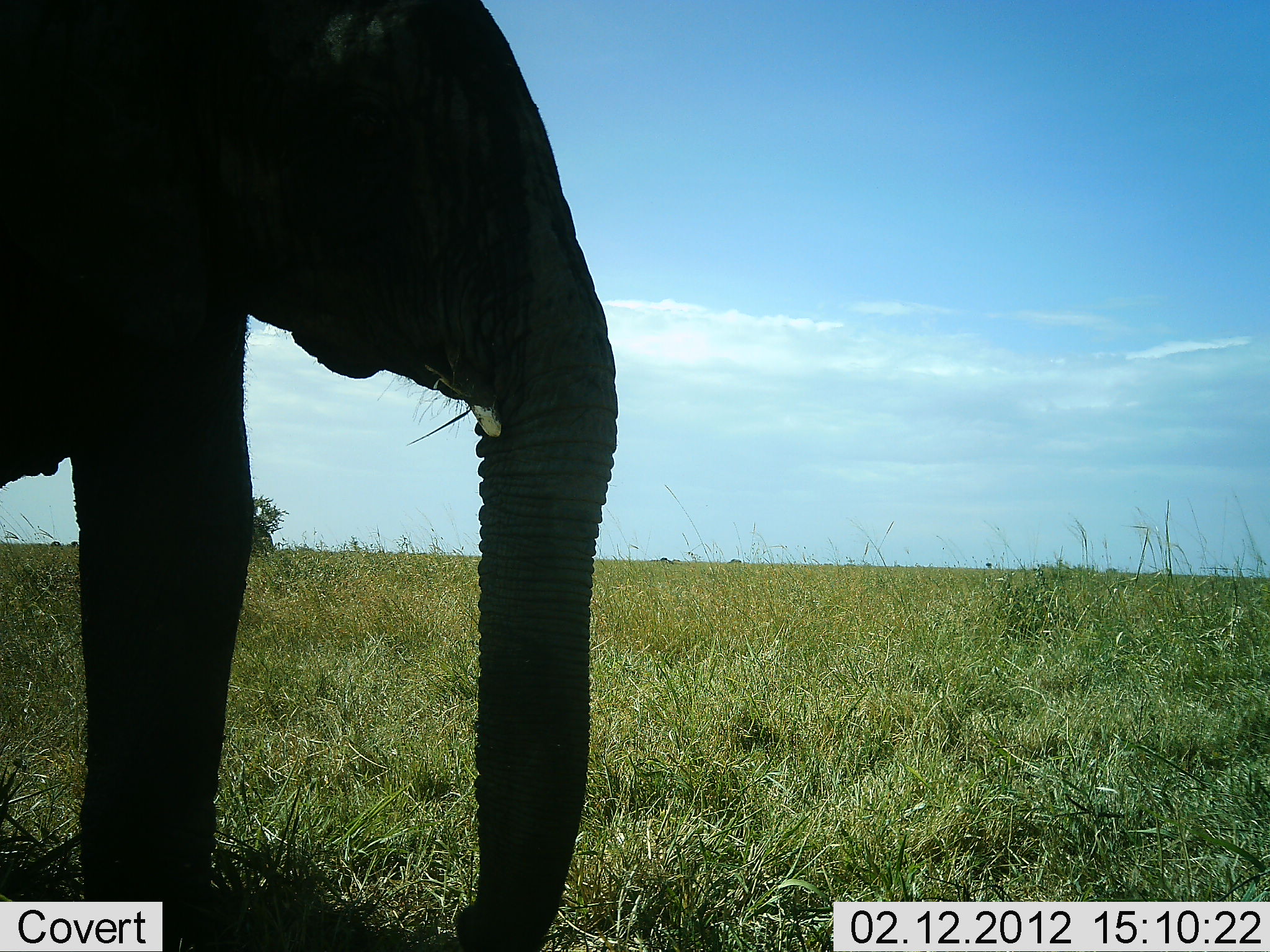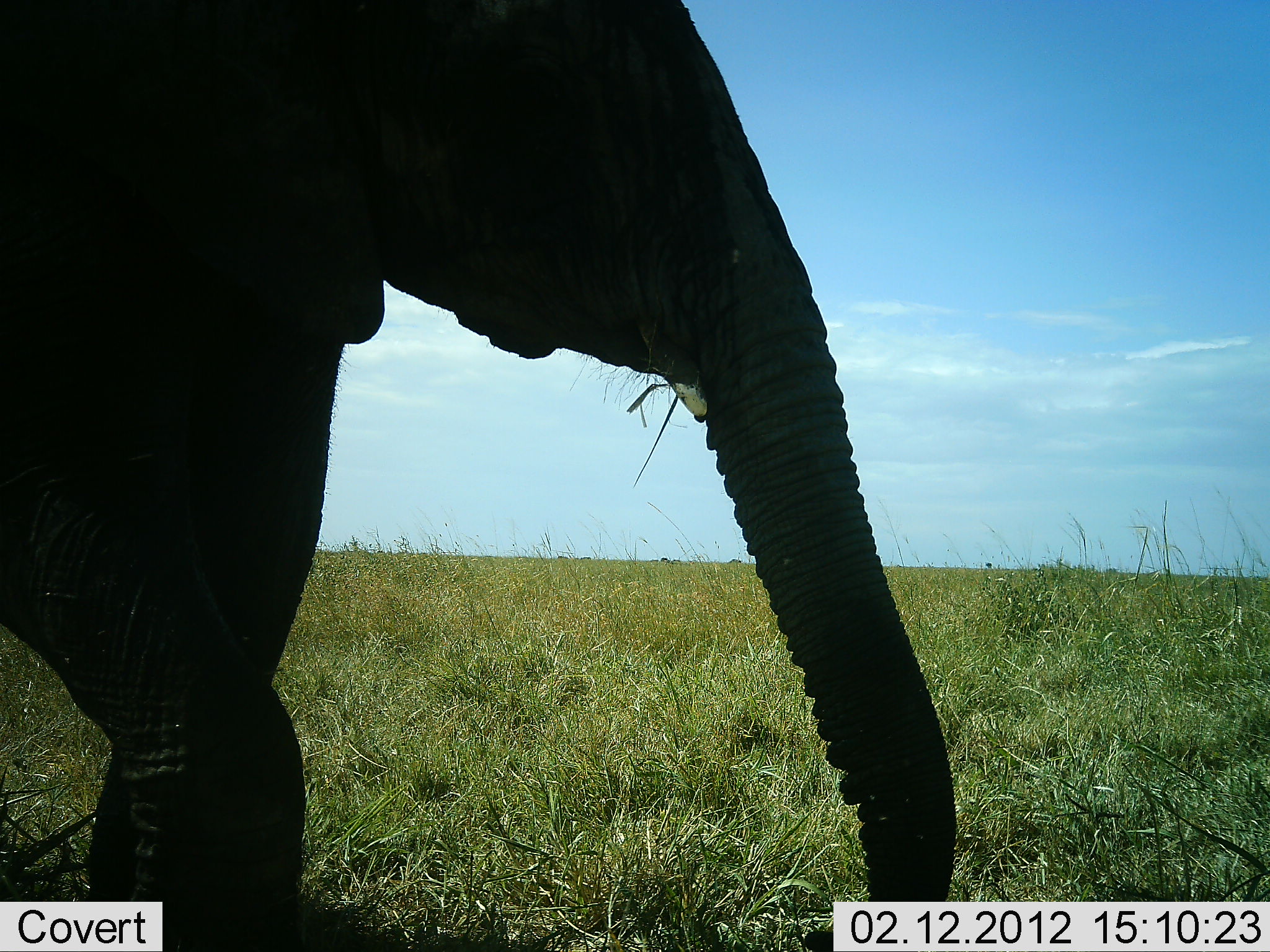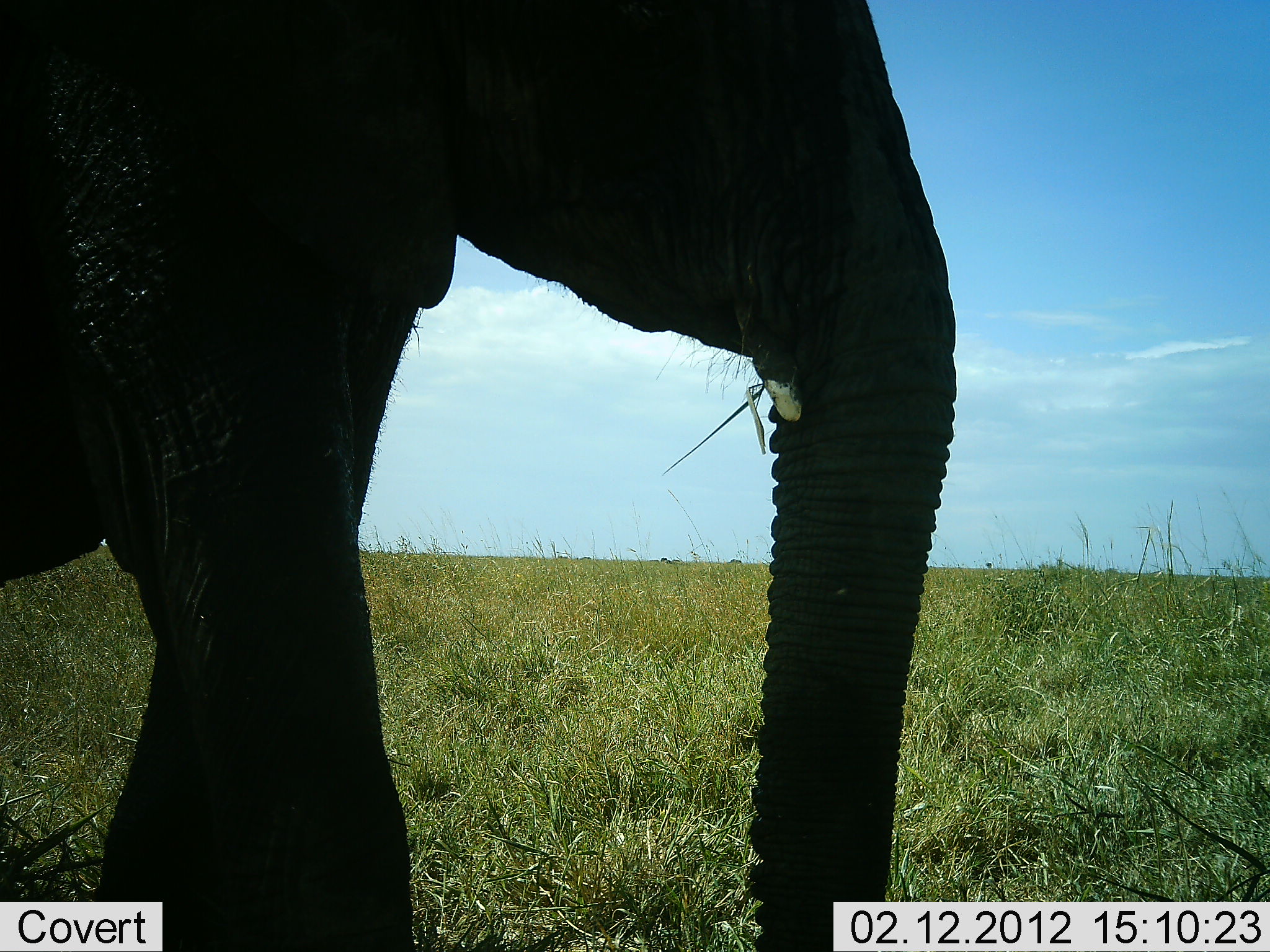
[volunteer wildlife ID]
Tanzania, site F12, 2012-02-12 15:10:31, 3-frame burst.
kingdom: Animalia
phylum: Chordata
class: Mammalia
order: Proboscidea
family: Elephantidae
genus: Loxodonta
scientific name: Loxodonta africana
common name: african bush elephant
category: elephant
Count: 1.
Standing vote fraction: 21%.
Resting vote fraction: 0%.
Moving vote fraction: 71%.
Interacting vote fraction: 0%.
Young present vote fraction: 0%.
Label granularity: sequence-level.